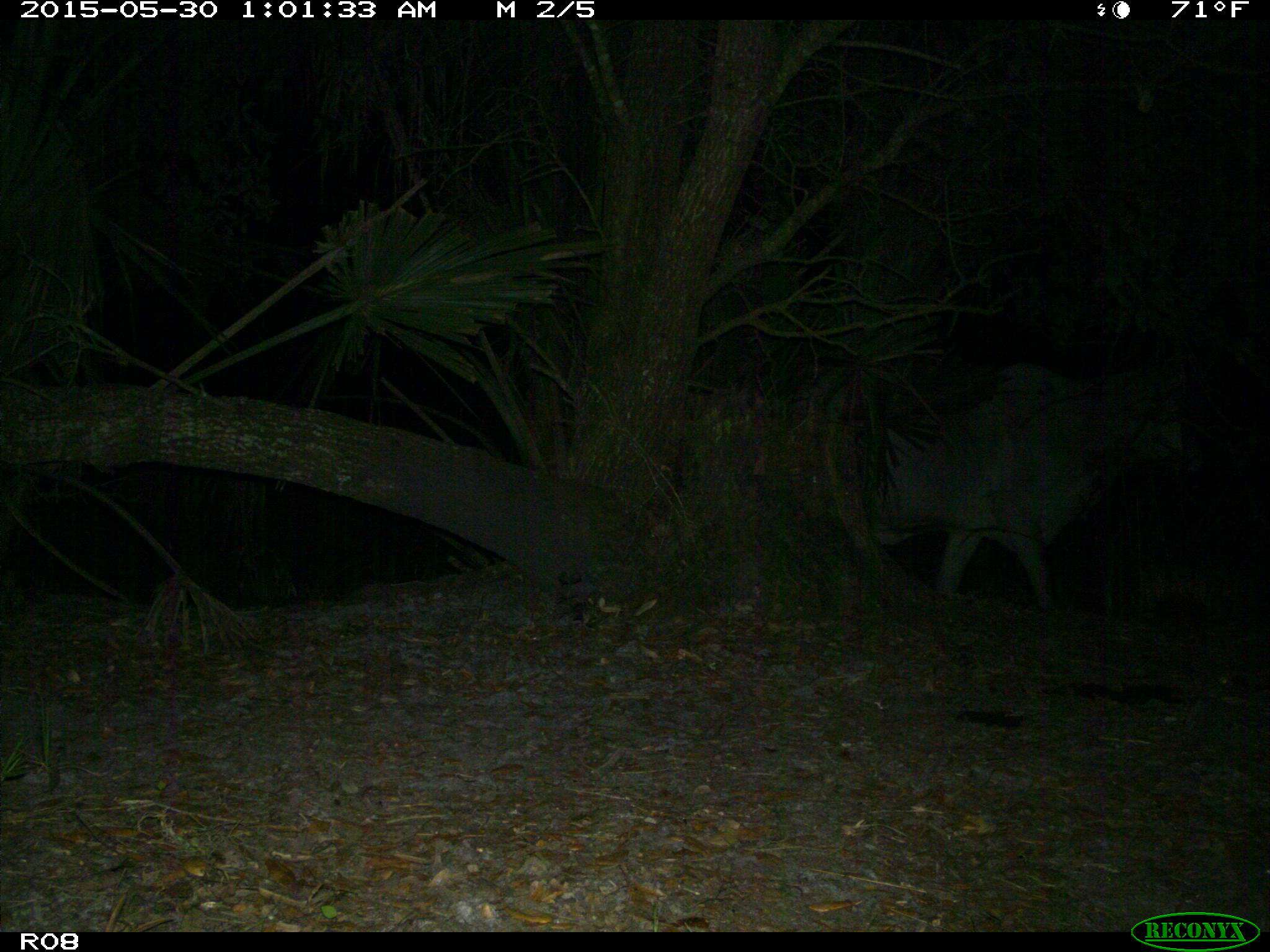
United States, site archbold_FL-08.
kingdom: Animalia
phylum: Chordata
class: Mammalia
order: Artiodactyla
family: Bovidae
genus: Bos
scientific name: Bos taurus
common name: domestic cow